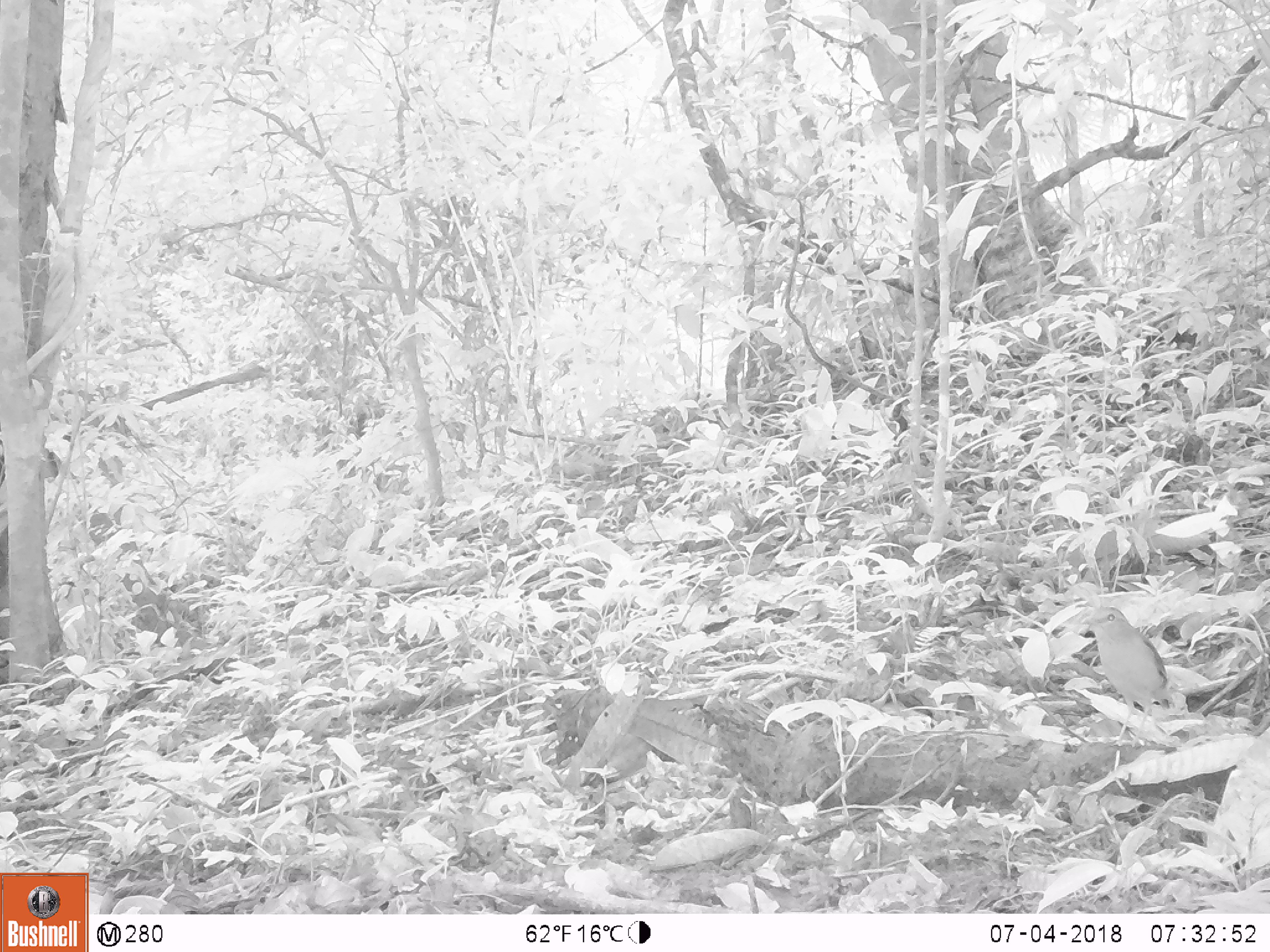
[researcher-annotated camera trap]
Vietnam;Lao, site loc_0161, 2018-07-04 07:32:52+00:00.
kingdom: Animalia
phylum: Chordata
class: Aves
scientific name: Aves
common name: bird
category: unidentified bird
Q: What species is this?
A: Unidentified bird (bird) (Aves).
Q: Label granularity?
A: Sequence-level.